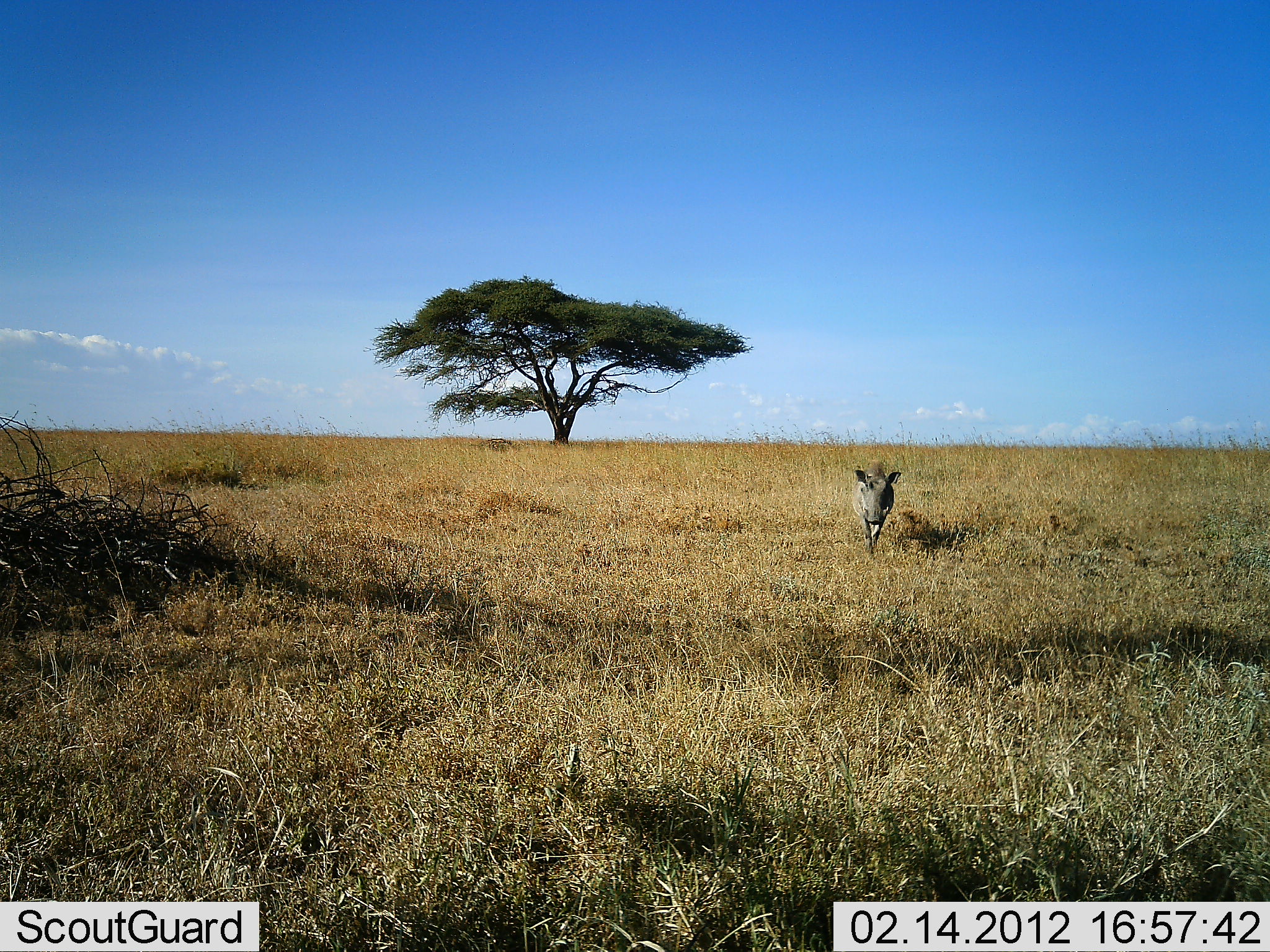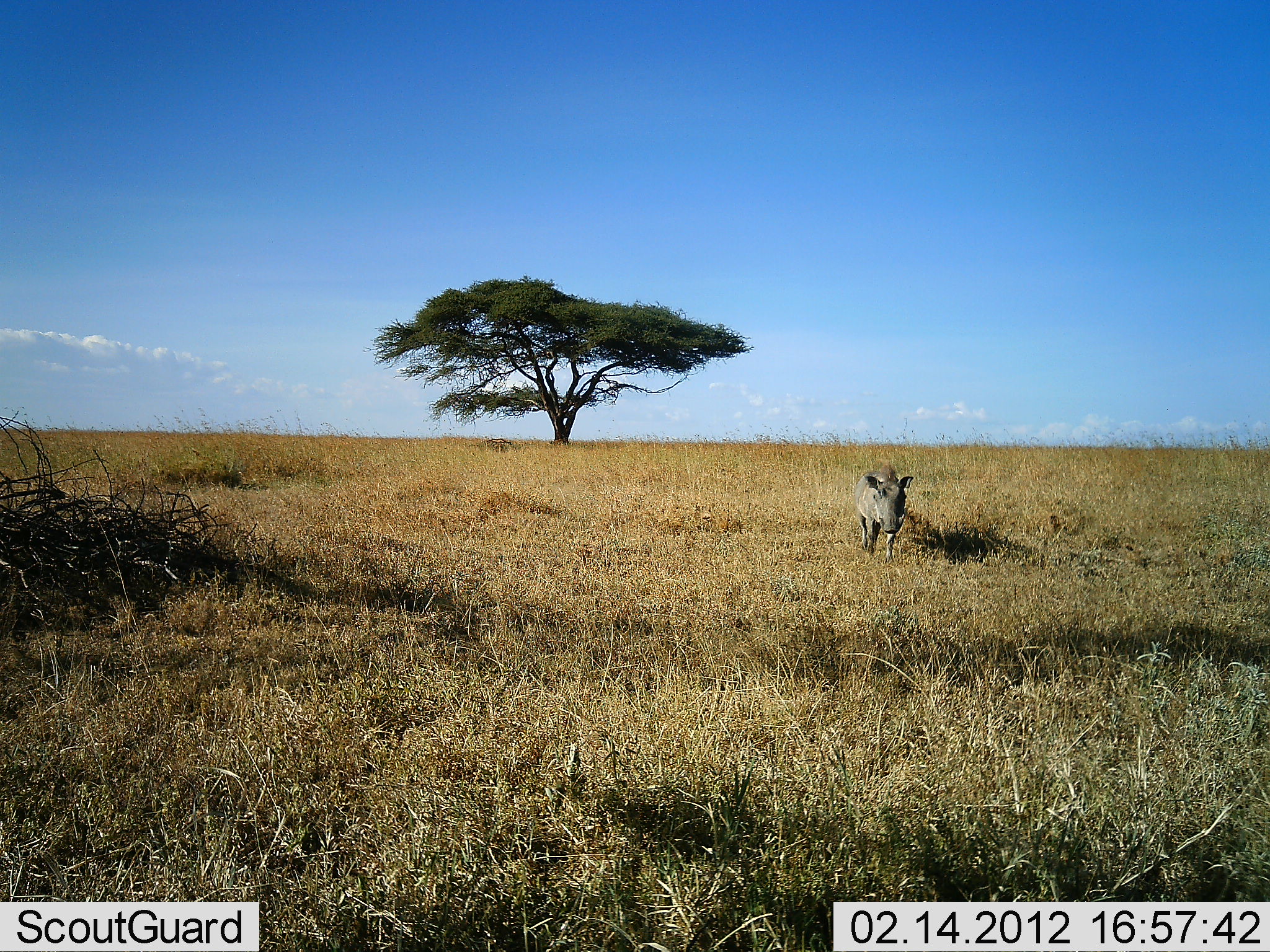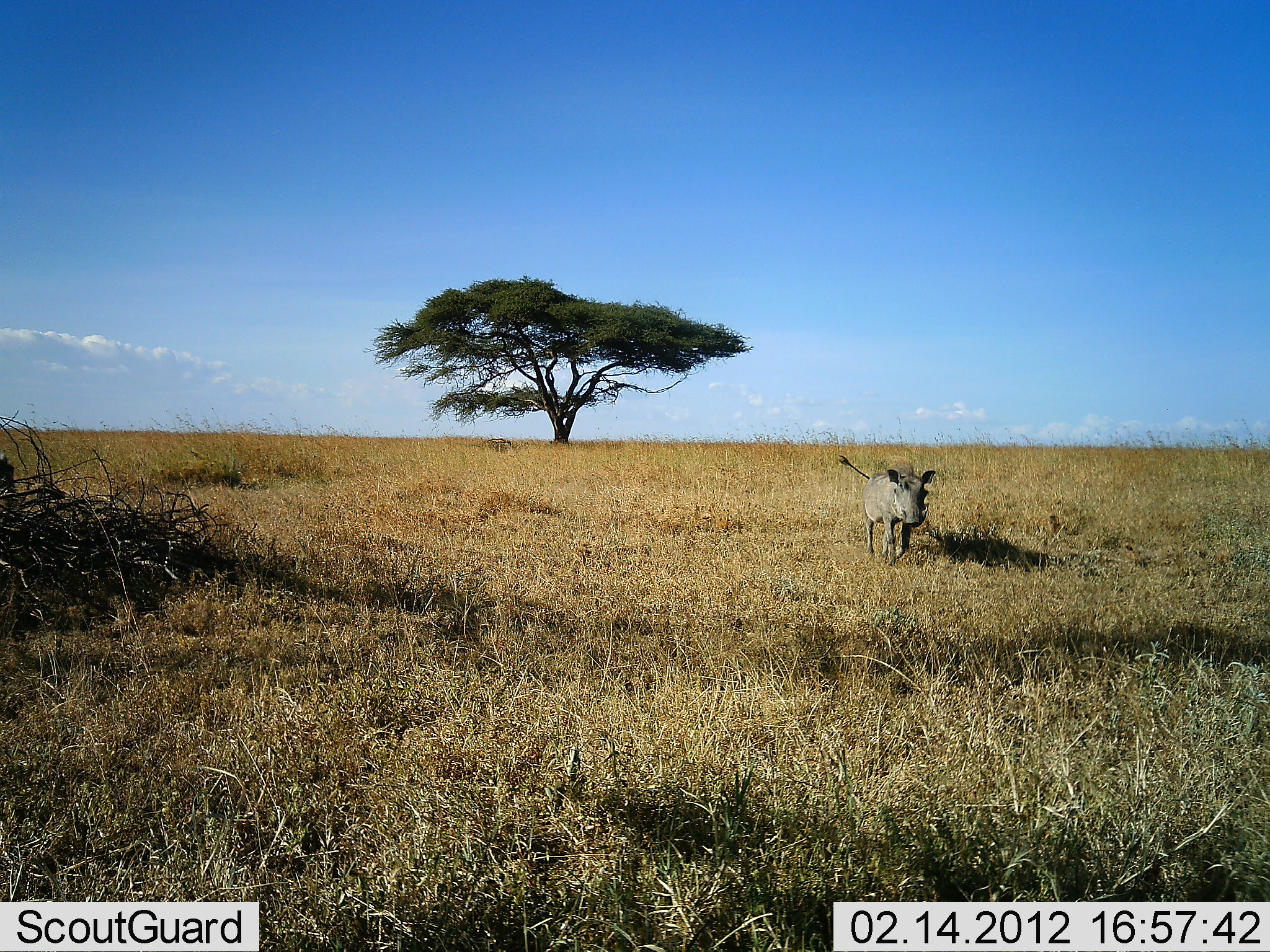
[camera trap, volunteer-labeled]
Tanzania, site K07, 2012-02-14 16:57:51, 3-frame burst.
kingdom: Animalia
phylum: Chordata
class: Mammalia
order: Artiodactyla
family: Suidae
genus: Phacochoerus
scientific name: Phacochoerus africanus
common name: warthog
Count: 1.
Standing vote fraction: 10%.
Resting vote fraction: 0%.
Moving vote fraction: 90%.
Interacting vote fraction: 0%.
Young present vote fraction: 0%.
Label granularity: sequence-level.